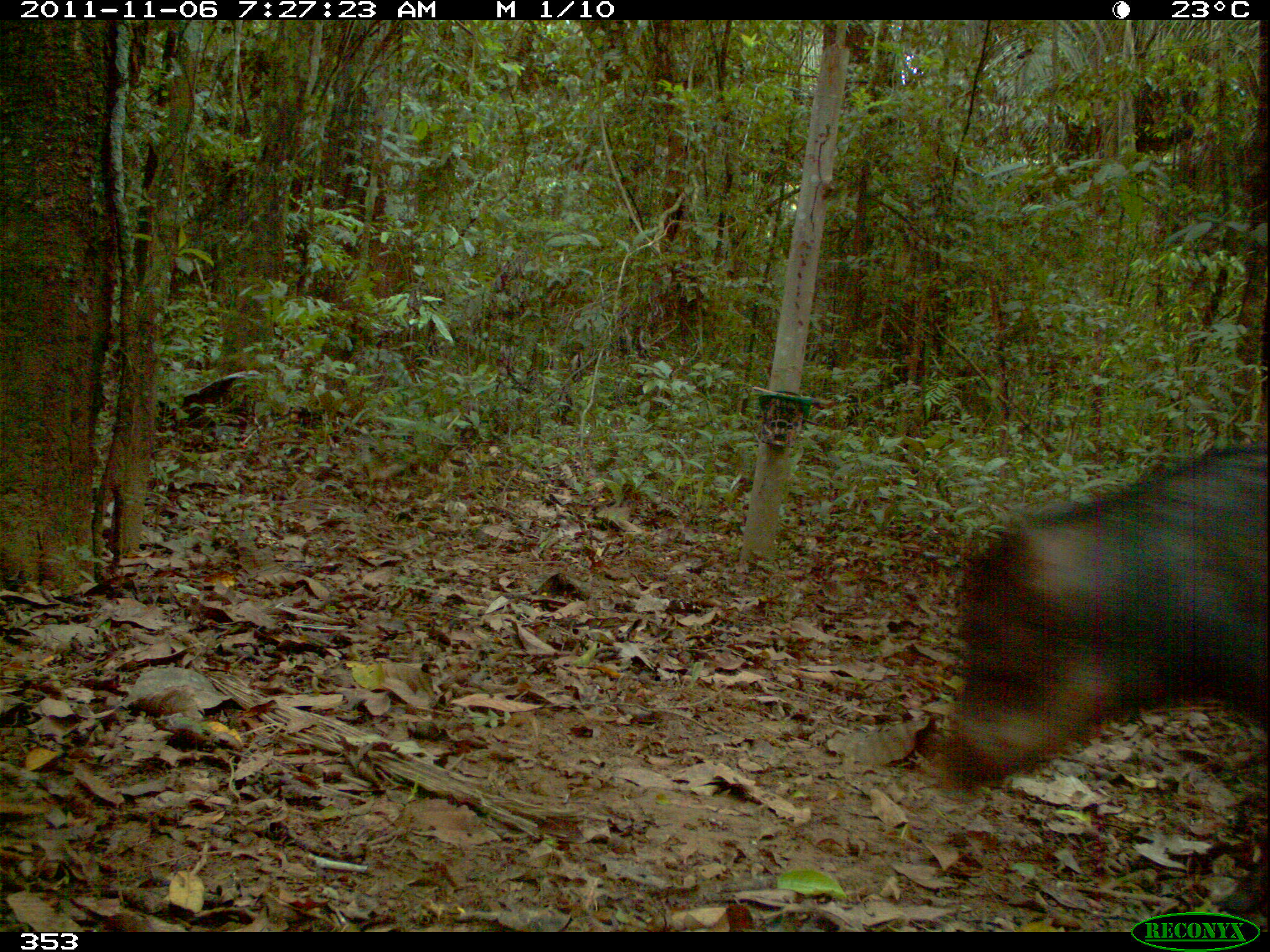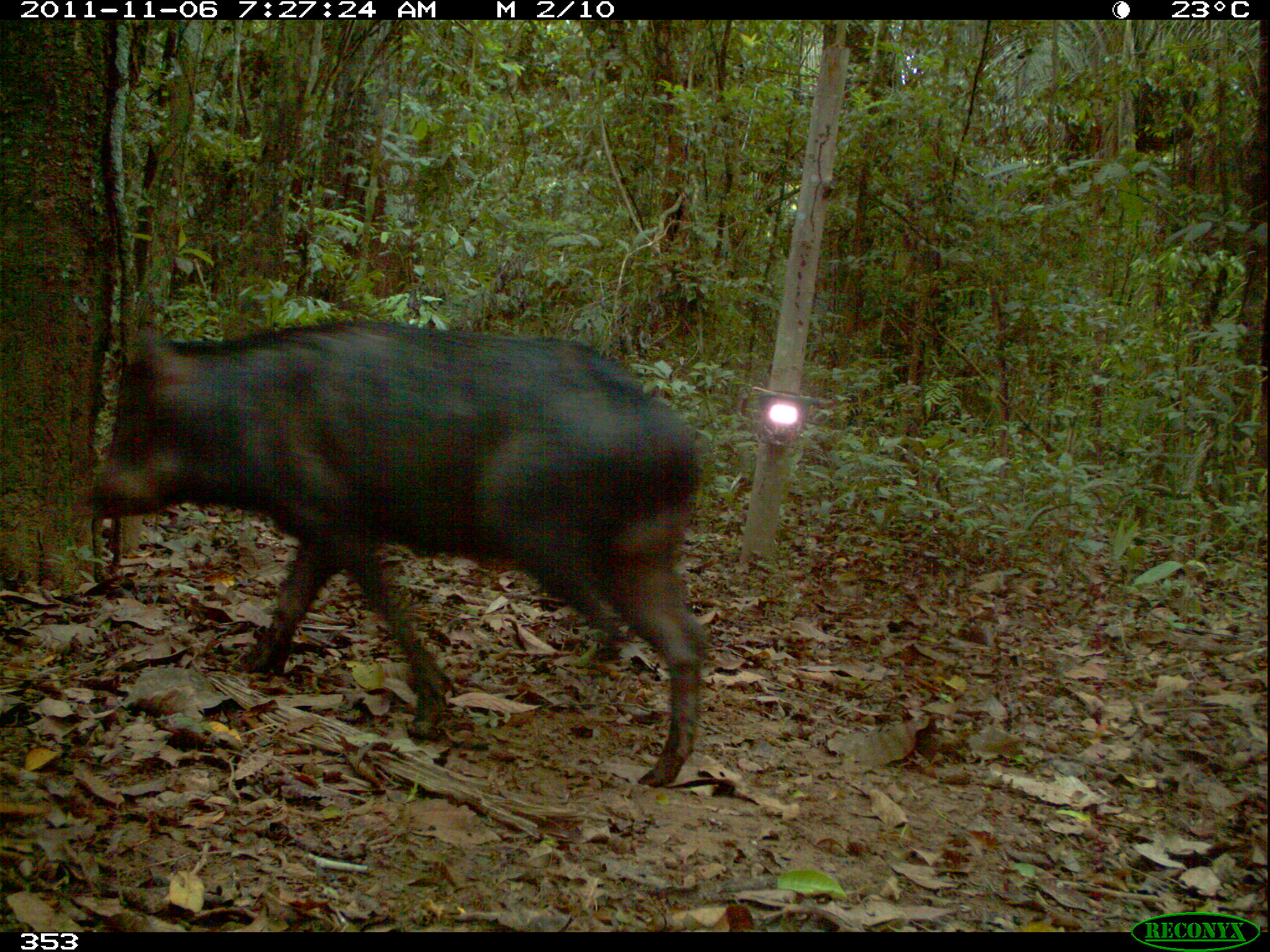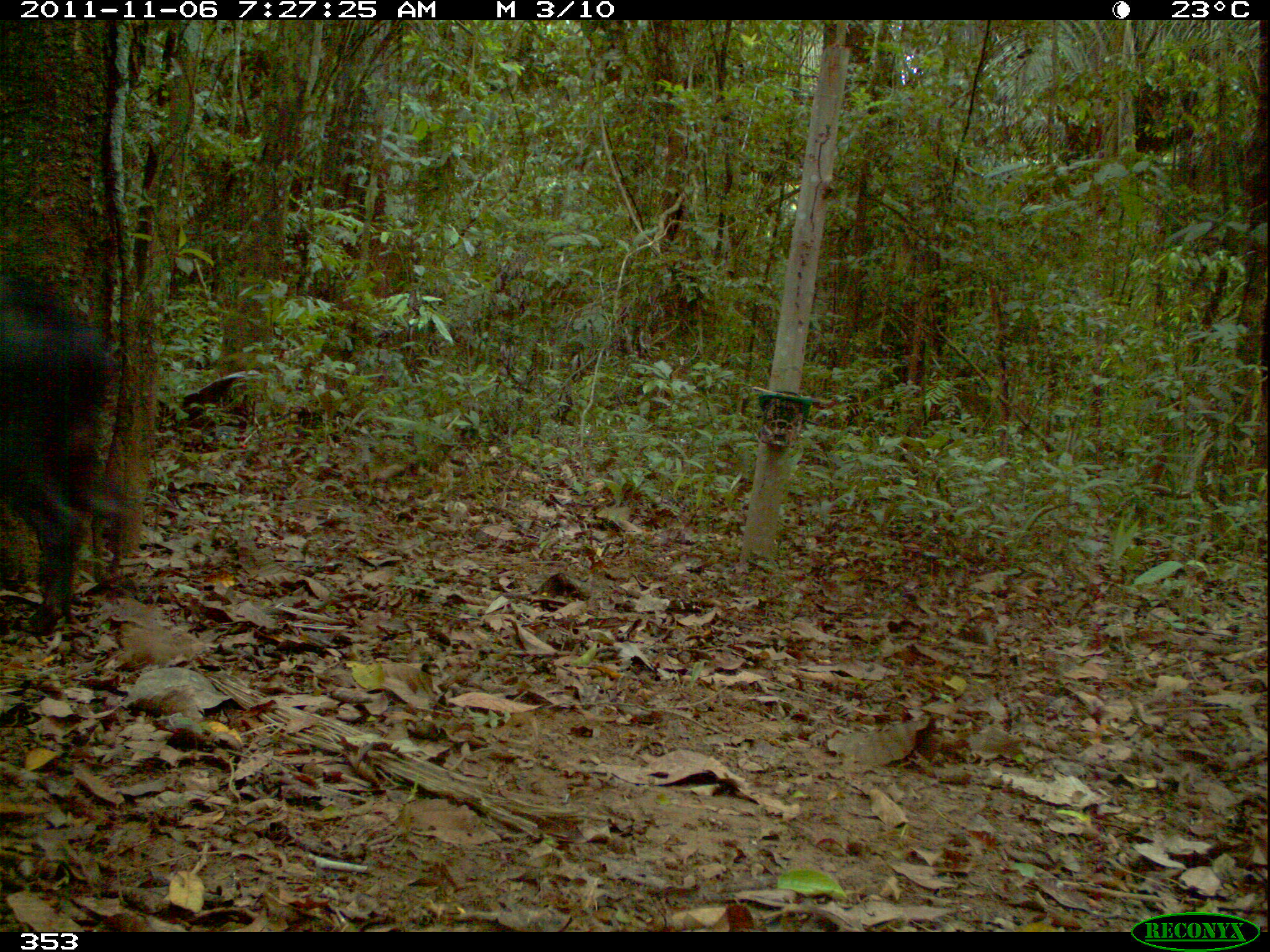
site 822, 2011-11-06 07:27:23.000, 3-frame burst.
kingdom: Animalia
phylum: Chordata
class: Mammalia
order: Artiodactyla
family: Tayassuidae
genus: Tayassu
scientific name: Tayassu pecari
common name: white-lipped peccary